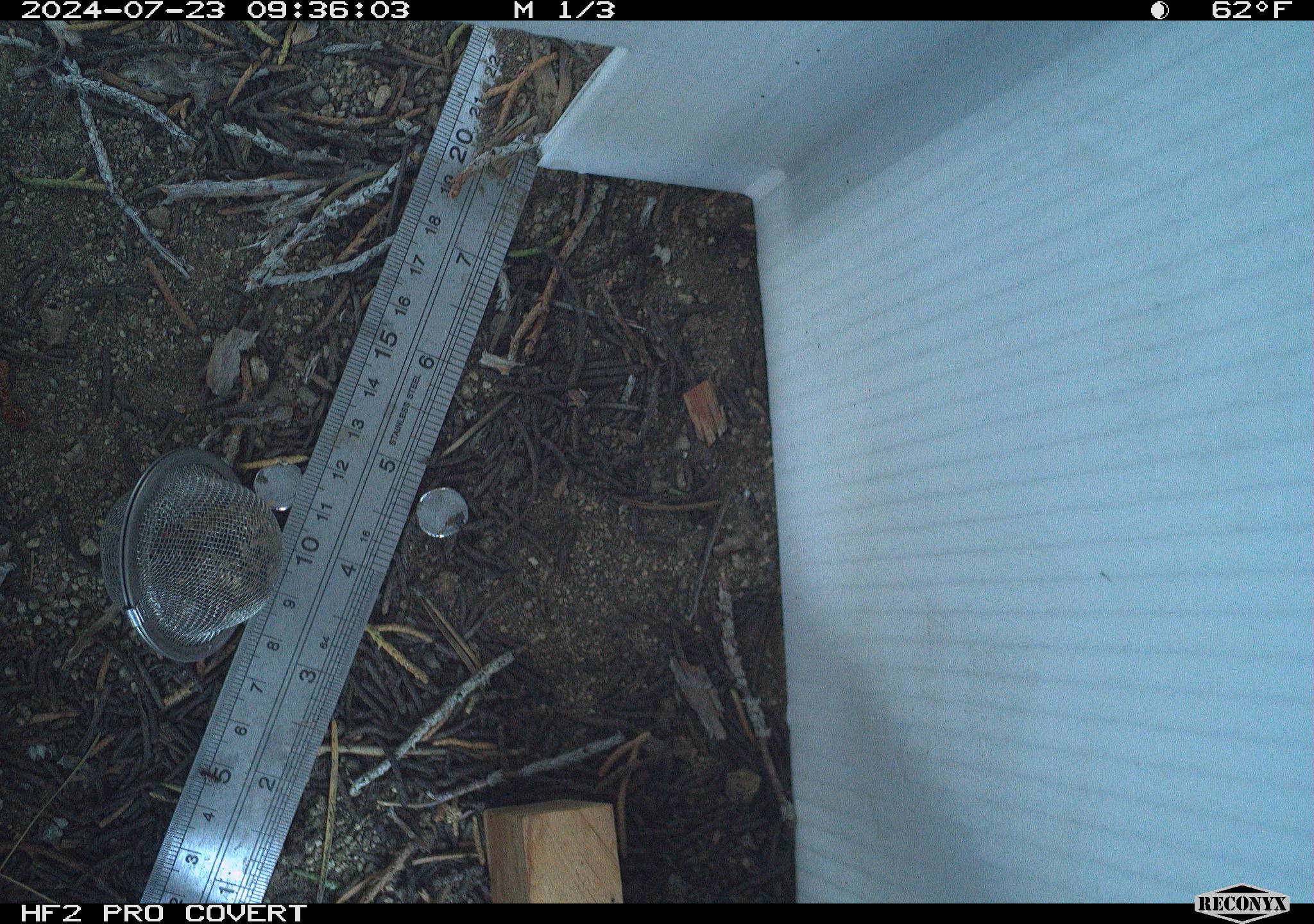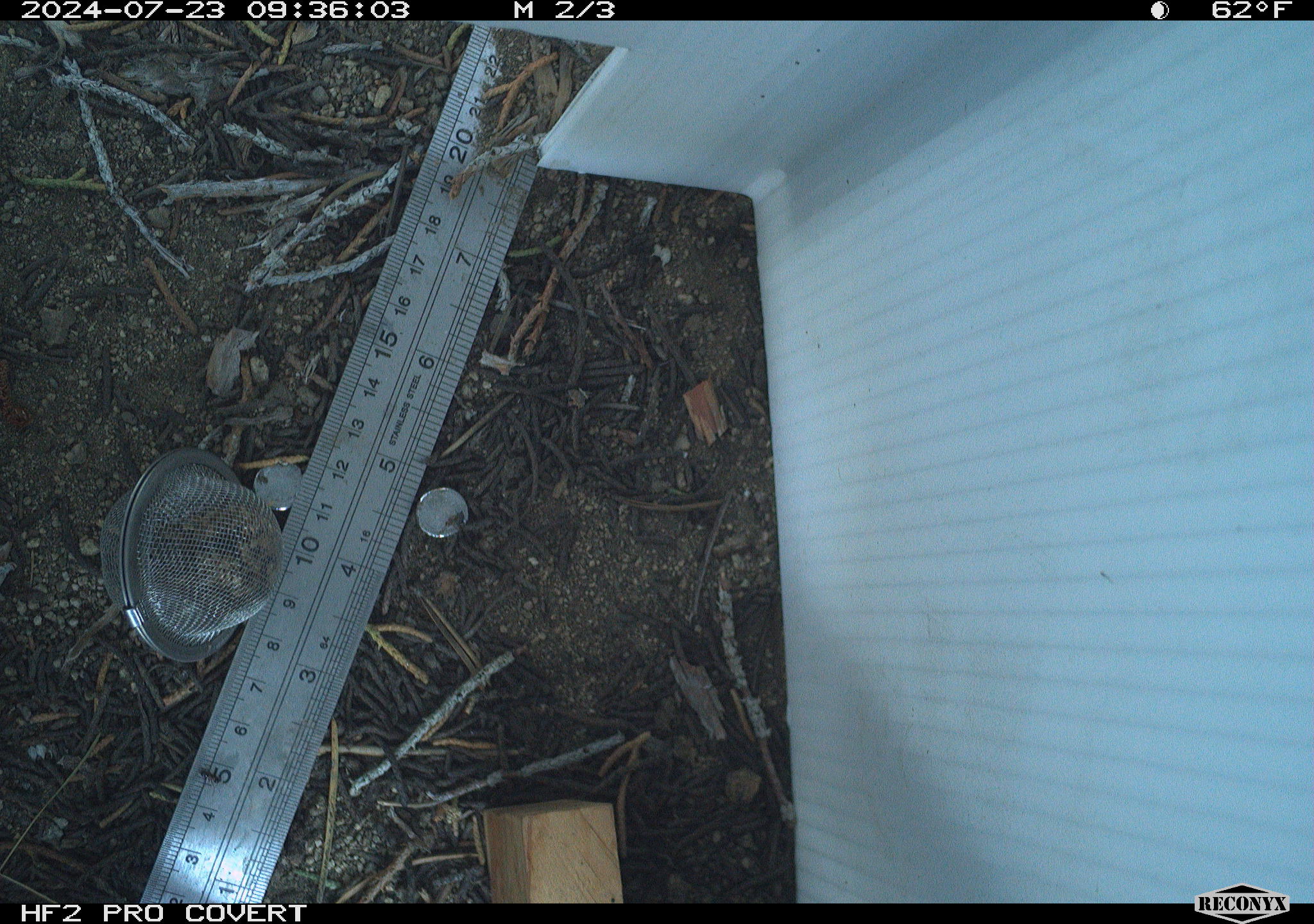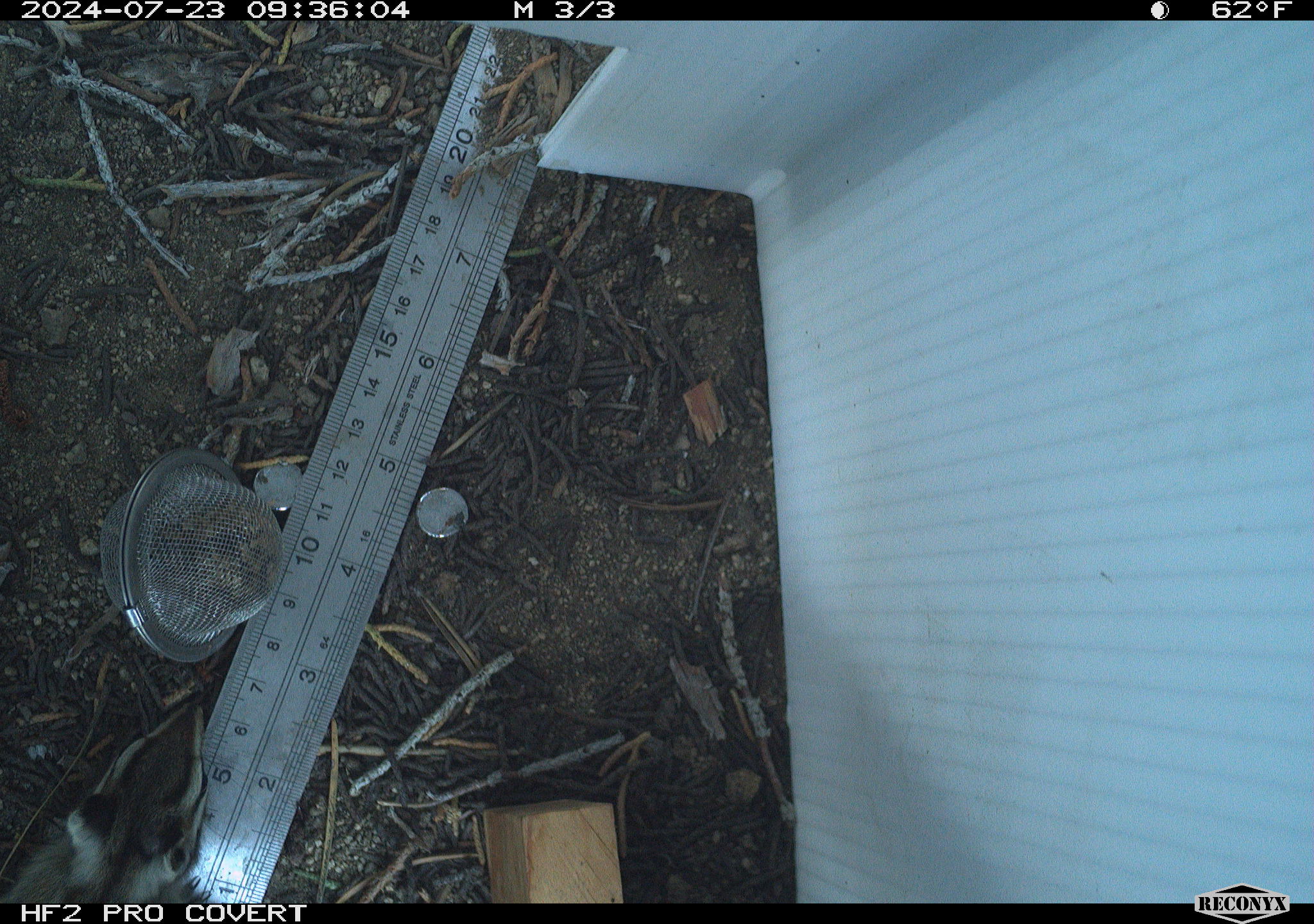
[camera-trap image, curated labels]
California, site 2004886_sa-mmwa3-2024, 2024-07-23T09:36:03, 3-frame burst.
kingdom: Animalia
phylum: Chordata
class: Mammalia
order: Rodentia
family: Sciuridae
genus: Neotamias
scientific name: Neotamias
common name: western chipmunks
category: neotamias species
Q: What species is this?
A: Neotamias species (western chipmunks) (Neotamias).